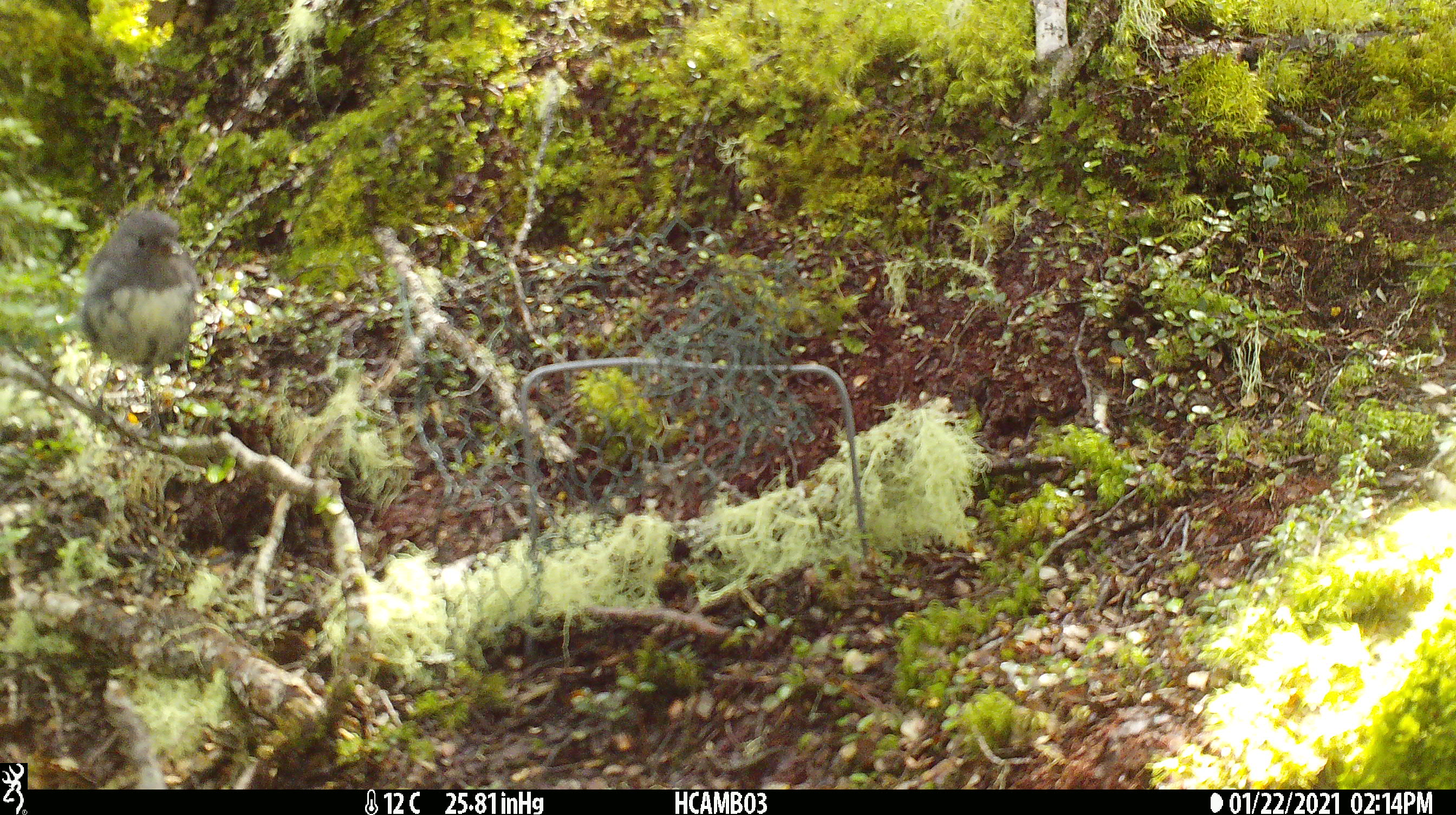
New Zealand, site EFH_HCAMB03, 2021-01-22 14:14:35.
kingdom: Animalia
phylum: Chordata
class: Aves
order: Passeriformes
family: Petroicidae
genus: Petroica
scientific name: Petroica australis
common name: new zealand robin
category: robin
Robin (new zealand robin) (Petroica australis).